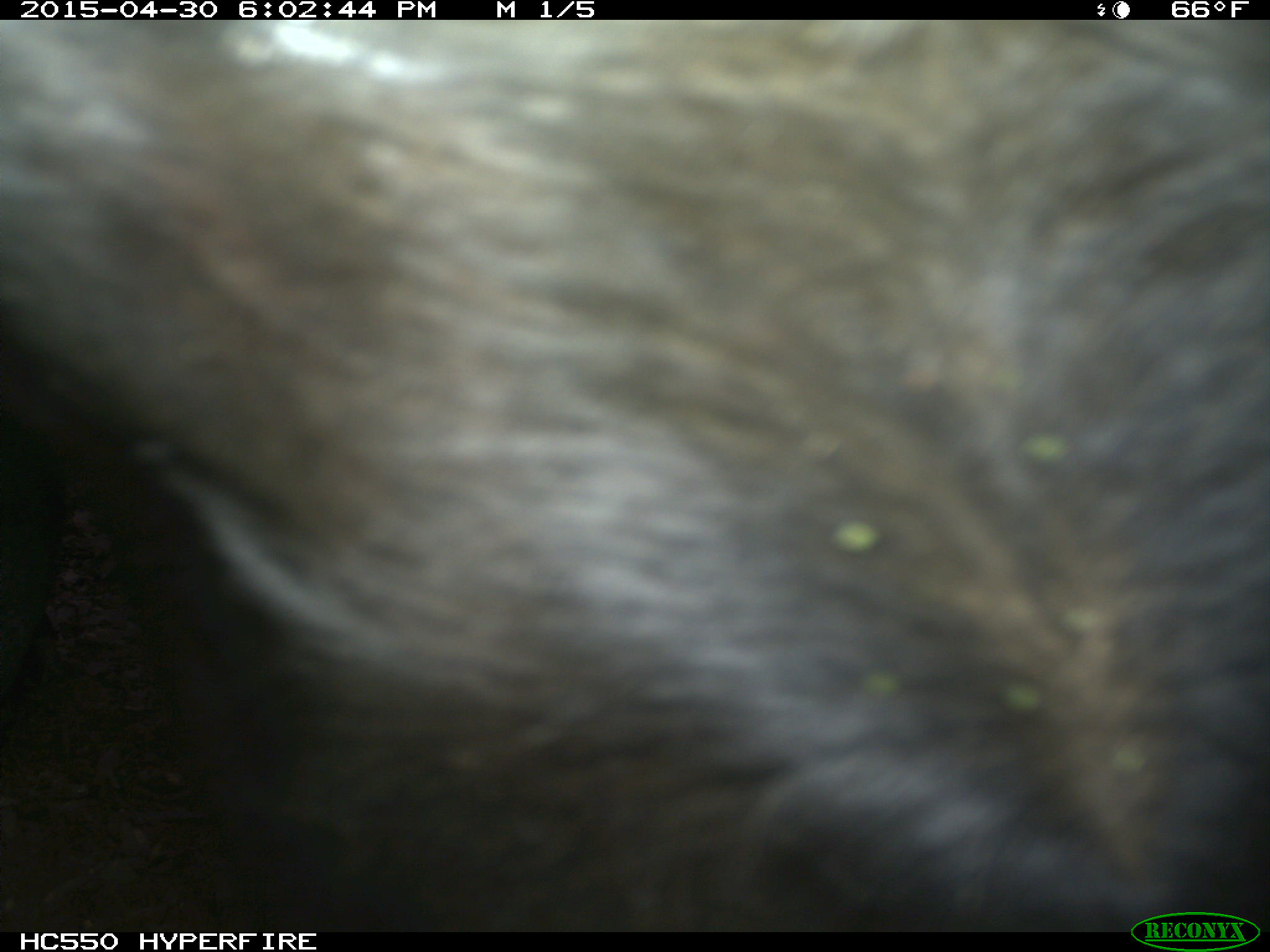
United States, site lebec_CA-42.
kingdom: Animalia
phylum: Chordata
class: Mammalia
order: Artiodactyla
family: Bovidae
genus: Bos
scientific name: Bos taurus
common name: domestic cow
Bos taurus (domestic cow).